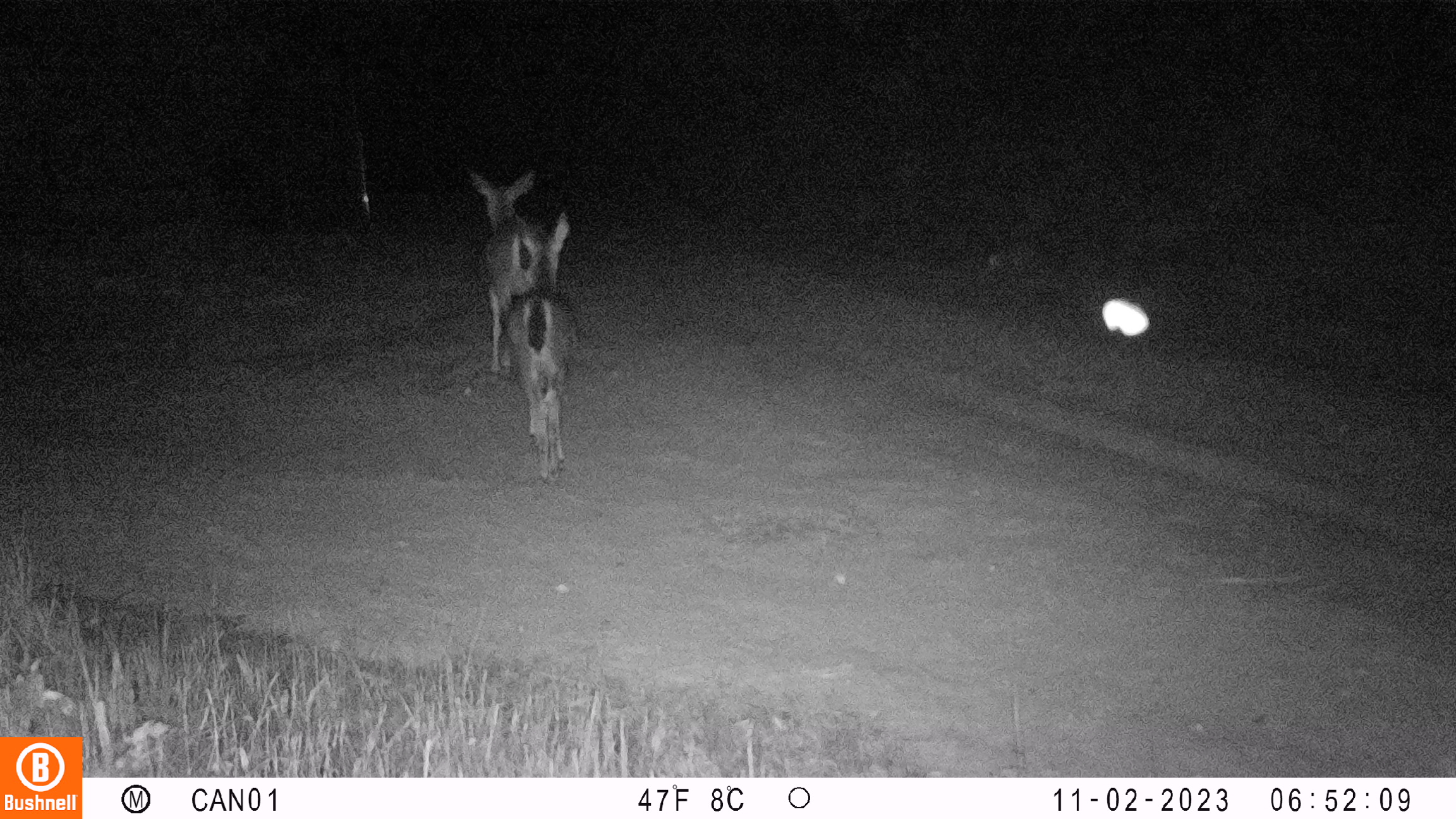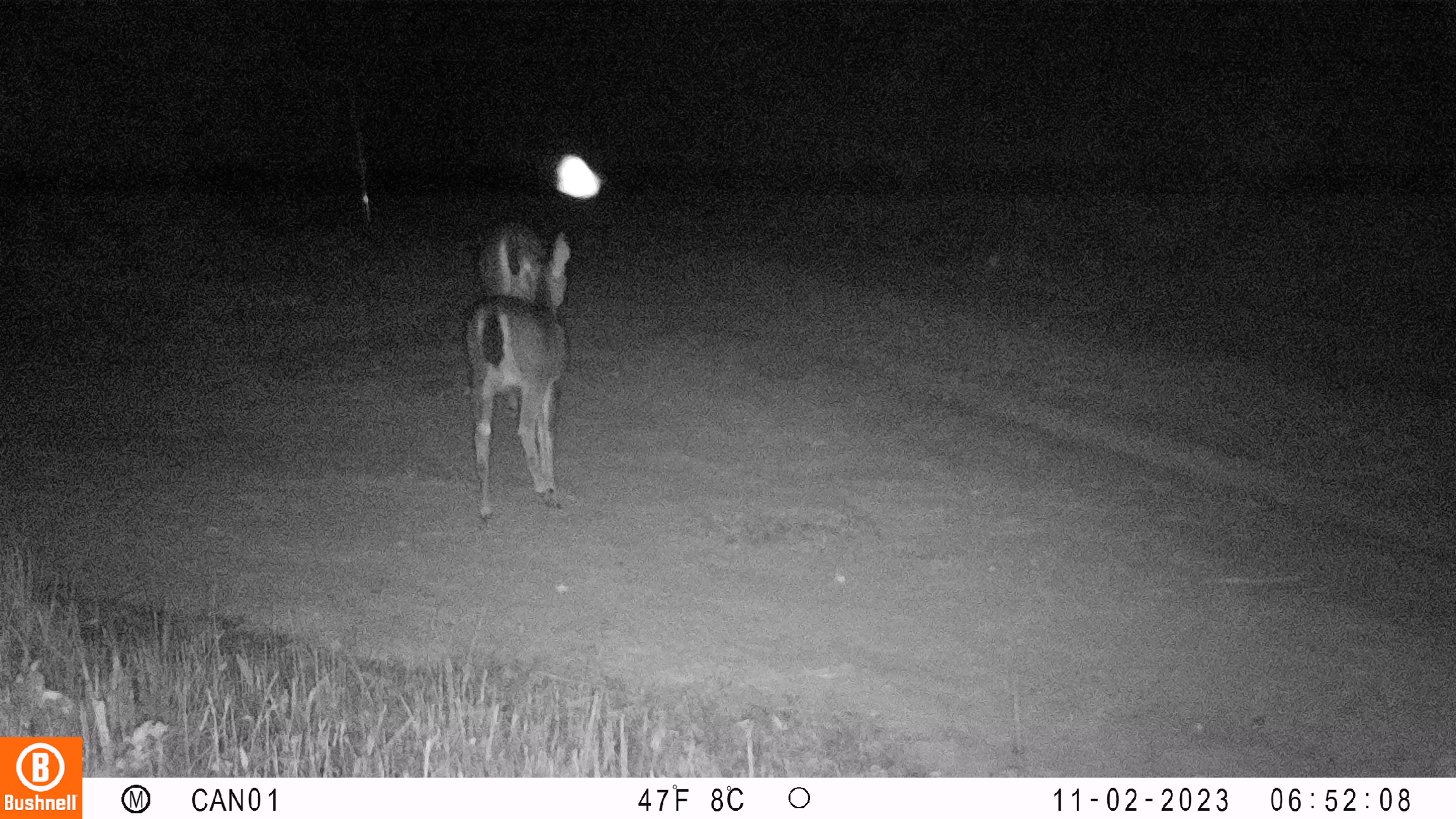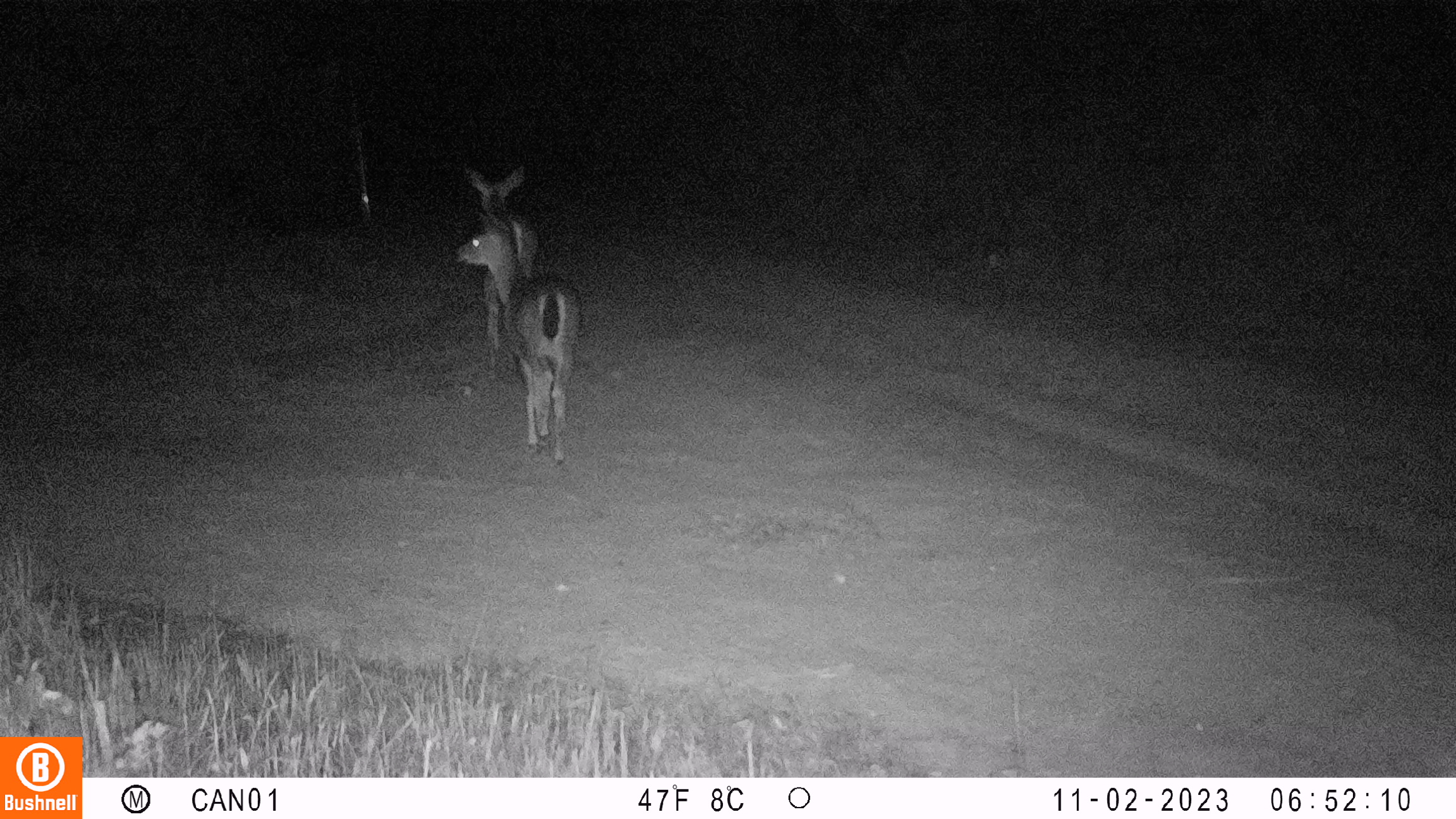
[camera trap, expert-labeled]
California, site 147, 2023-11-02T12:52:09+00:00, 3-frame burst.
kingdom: Animalia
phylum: Chordata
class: Mammalia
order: Artiodactyla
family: Cervidae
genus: Odocoileus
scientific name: Odocoileus hemionus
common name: mule deer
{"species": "mule deer (Odocoileus hemionus)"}